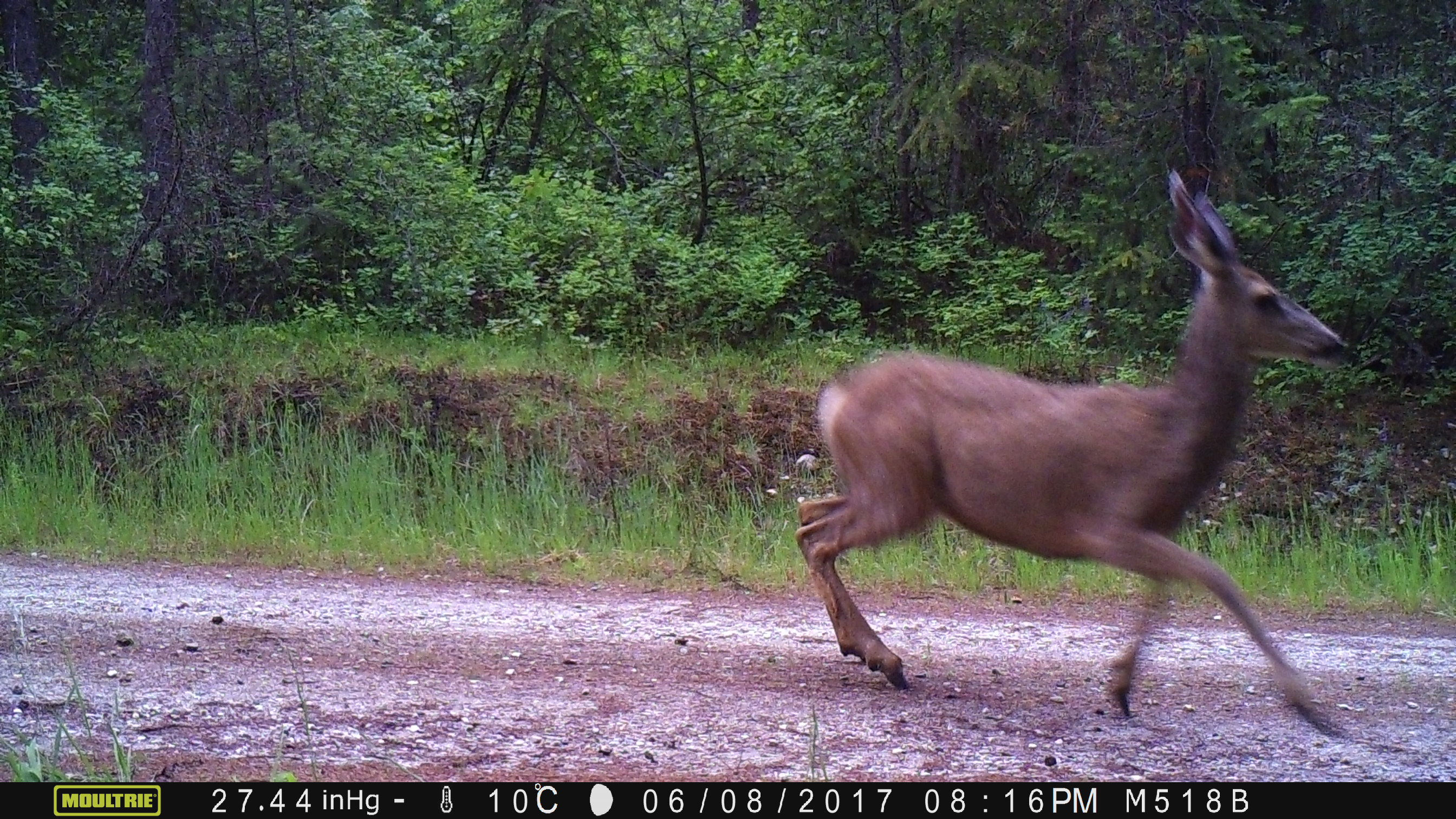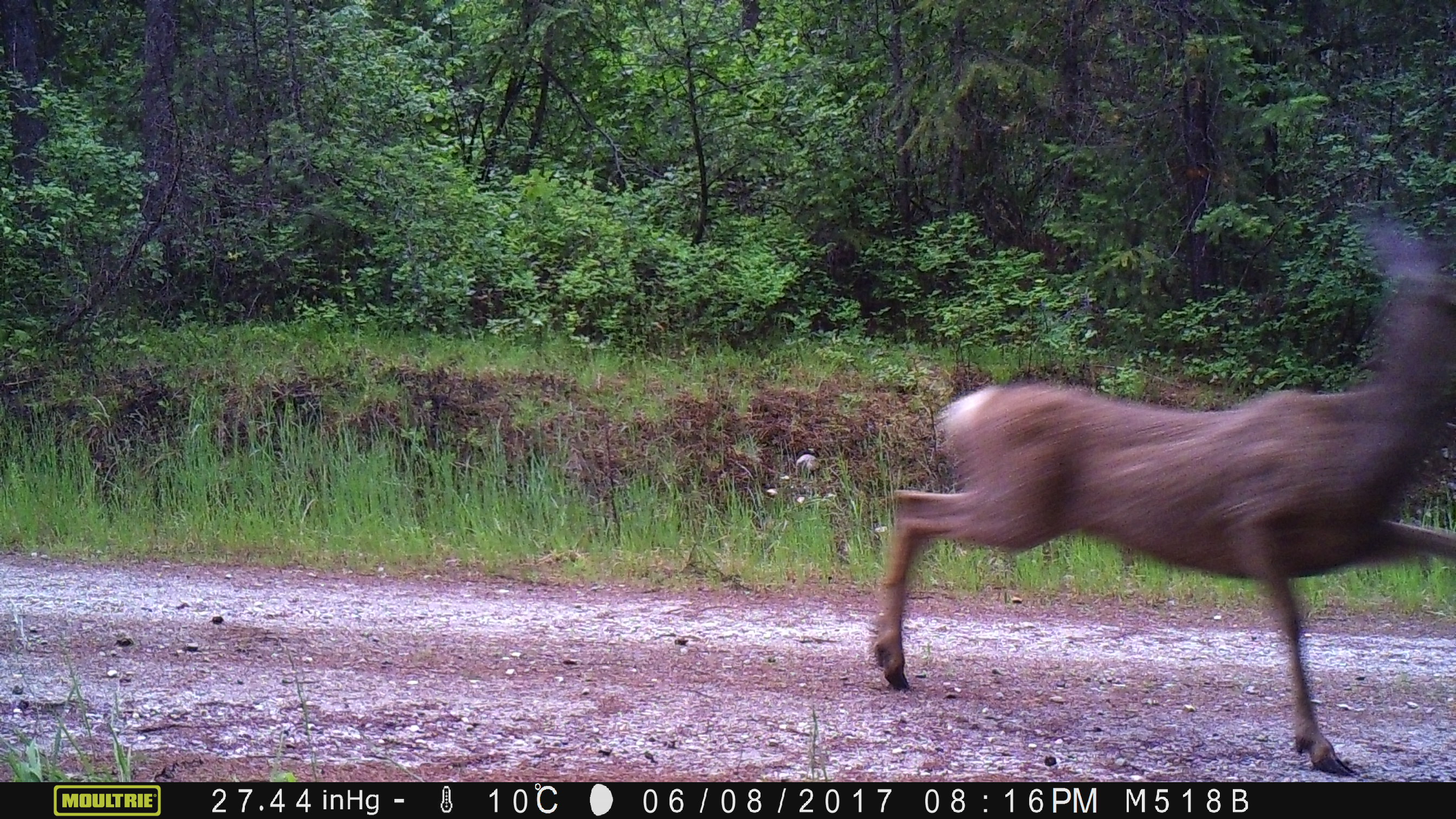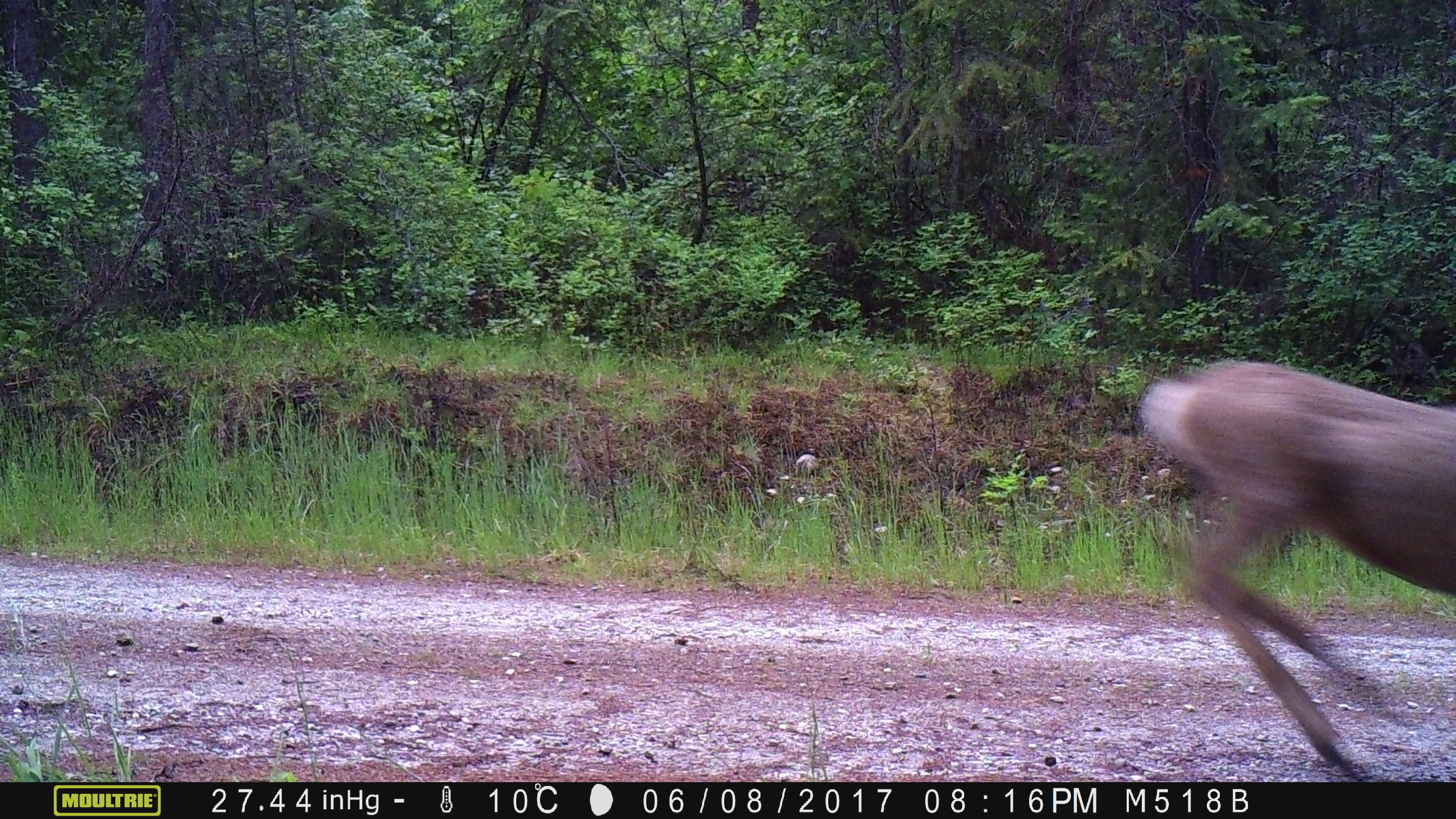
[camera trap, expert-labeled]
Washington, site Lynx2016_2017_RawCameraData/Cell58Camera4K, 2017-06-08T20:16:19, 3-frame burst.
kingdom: Animalia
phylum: Chordata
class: Mammalia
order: Artiodactyla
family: Cervidae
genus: Odocoileus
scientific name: Odocoileus hemionus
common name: mule deer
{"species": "Odocoileus hemionus (mule deer)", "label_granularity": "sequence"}